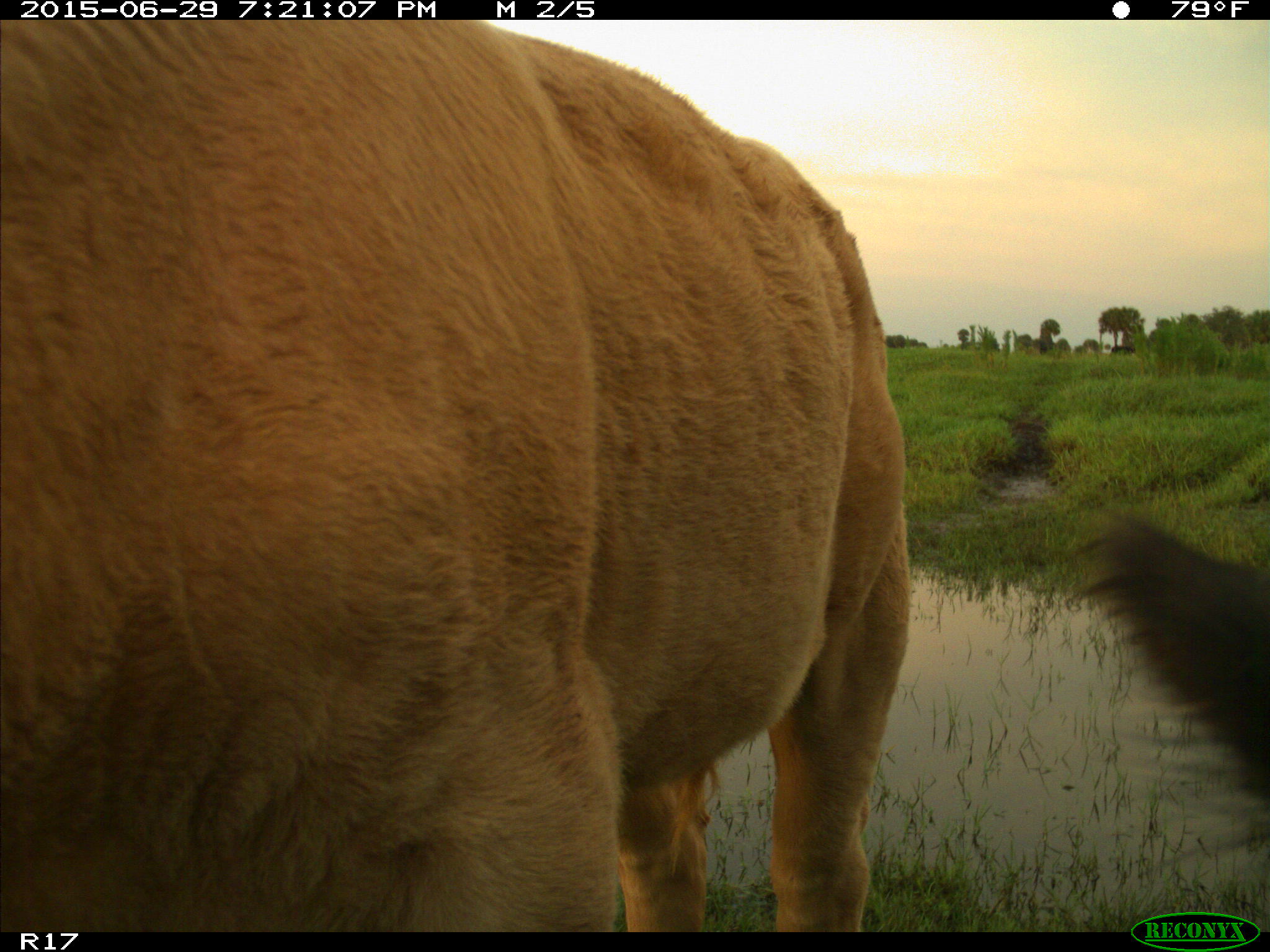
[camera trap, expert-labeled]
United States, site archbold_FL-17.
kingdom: Animalia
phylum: Chordata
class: Mammalia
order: Artiodactyla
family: Bovidae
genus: Bos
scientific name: Bos taurus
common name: domestic cow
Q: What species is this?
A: Bos taurus (domestic cow).